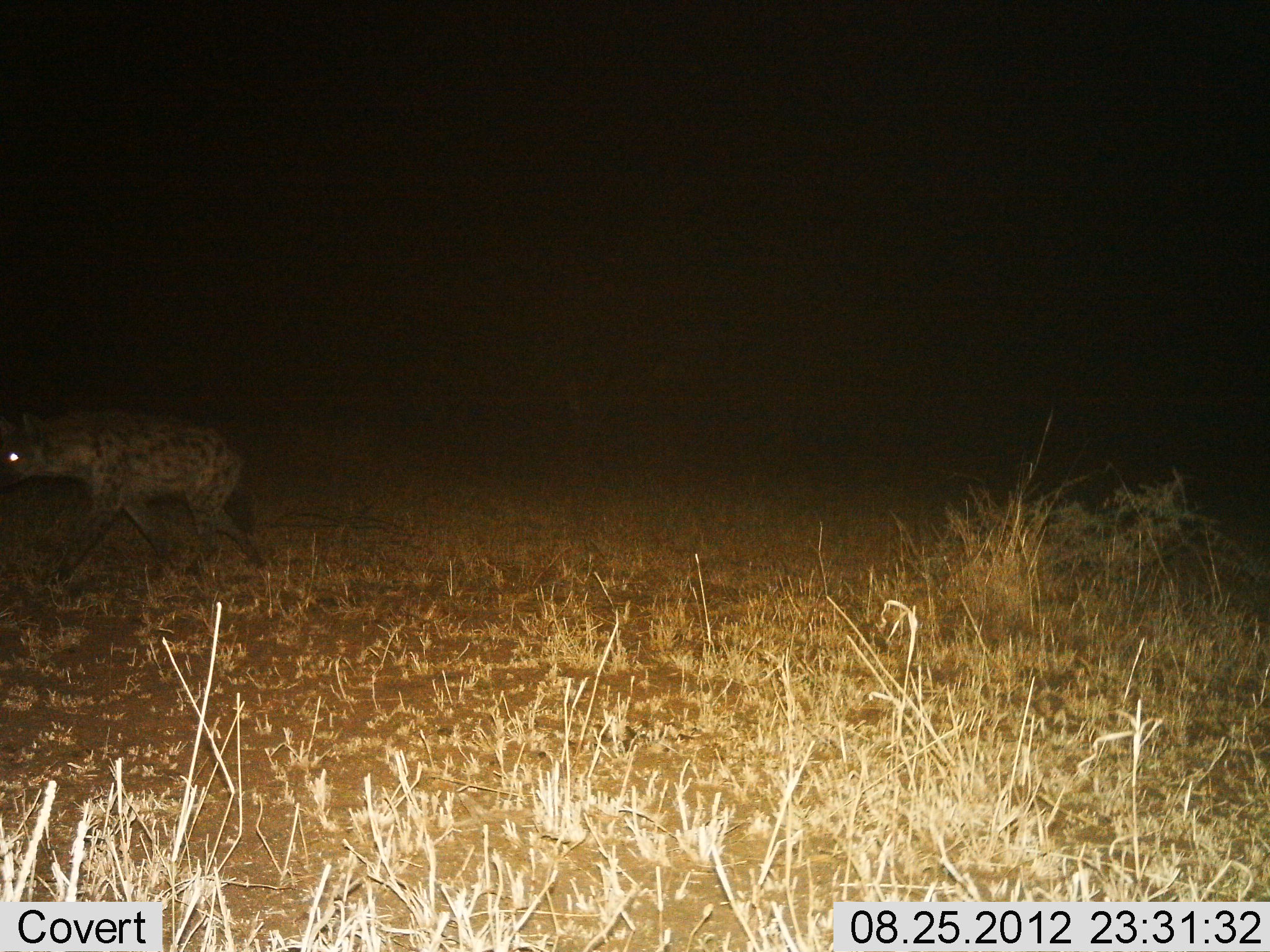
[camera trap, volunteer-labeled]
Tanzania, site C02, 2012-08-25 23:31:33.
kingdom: Animalia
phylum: Chordata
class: Mammalia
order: Carnivora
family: Hyaenidae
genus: Crocuta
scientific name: Crocuta crocuta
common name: spotted hyena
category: hyenaspotted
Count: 1.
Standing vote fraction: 0%.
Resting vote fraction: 0%.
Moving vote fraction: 100%.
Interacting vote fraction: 0%.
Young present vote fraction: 0%.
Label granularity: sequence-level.